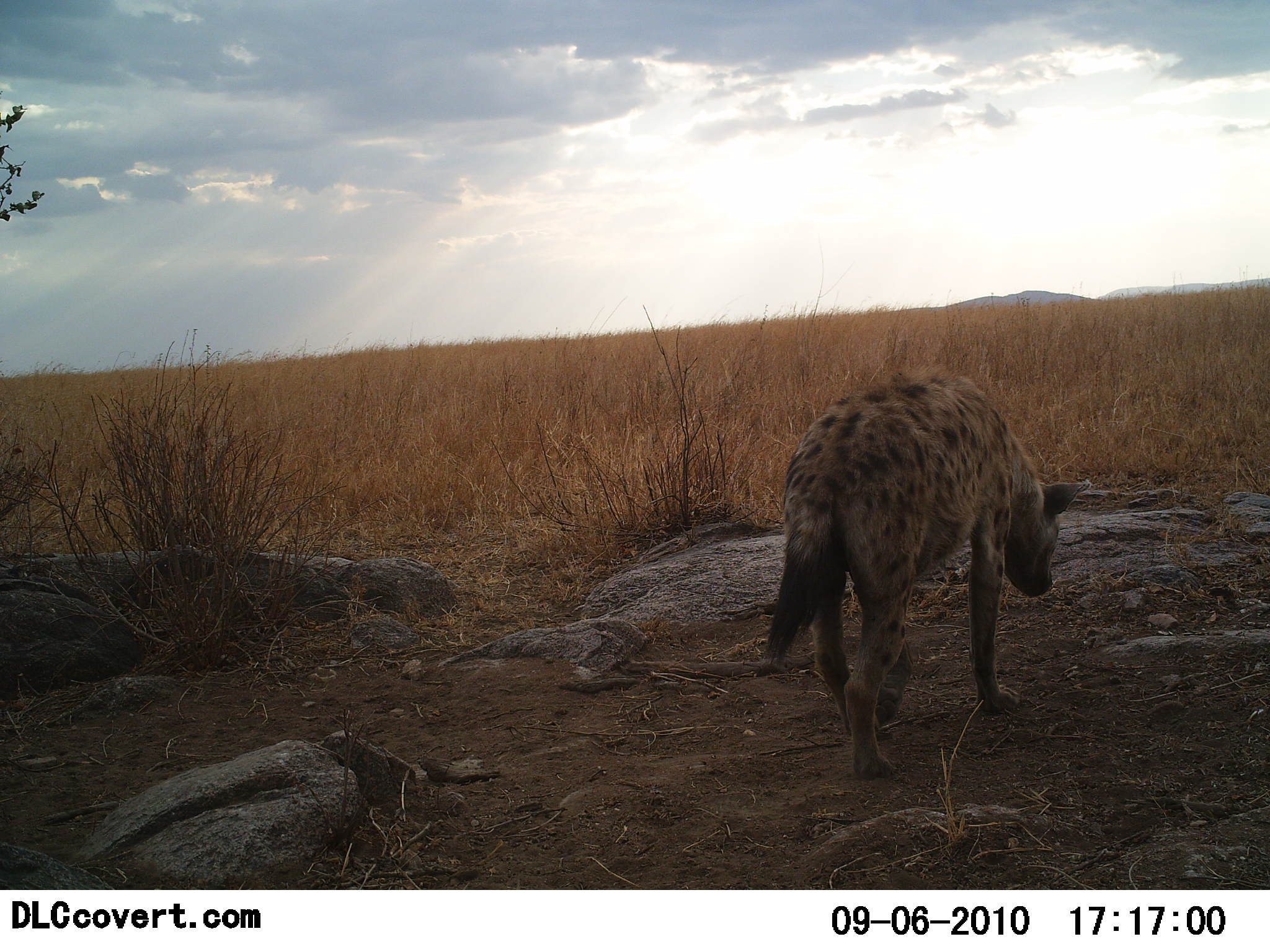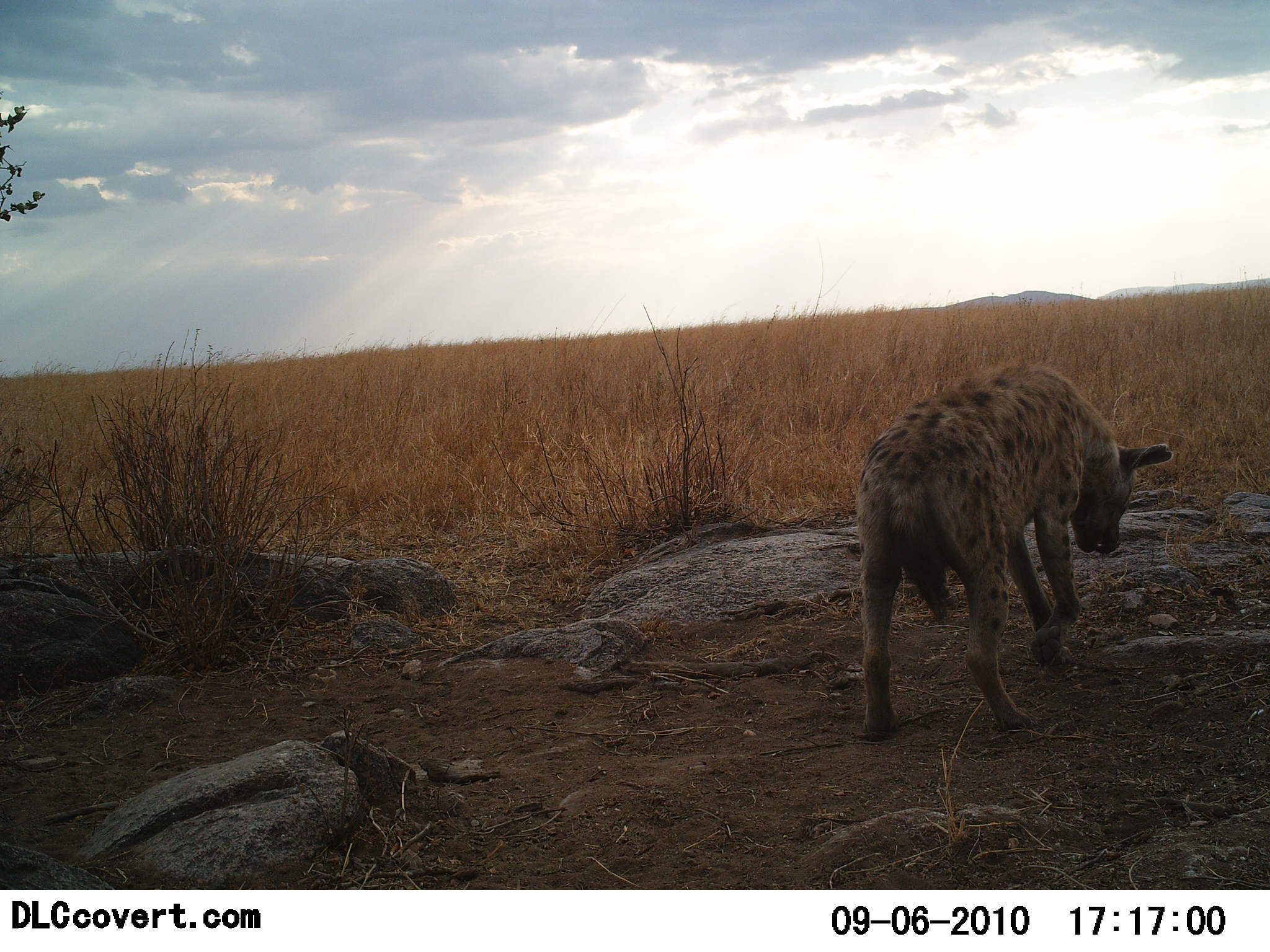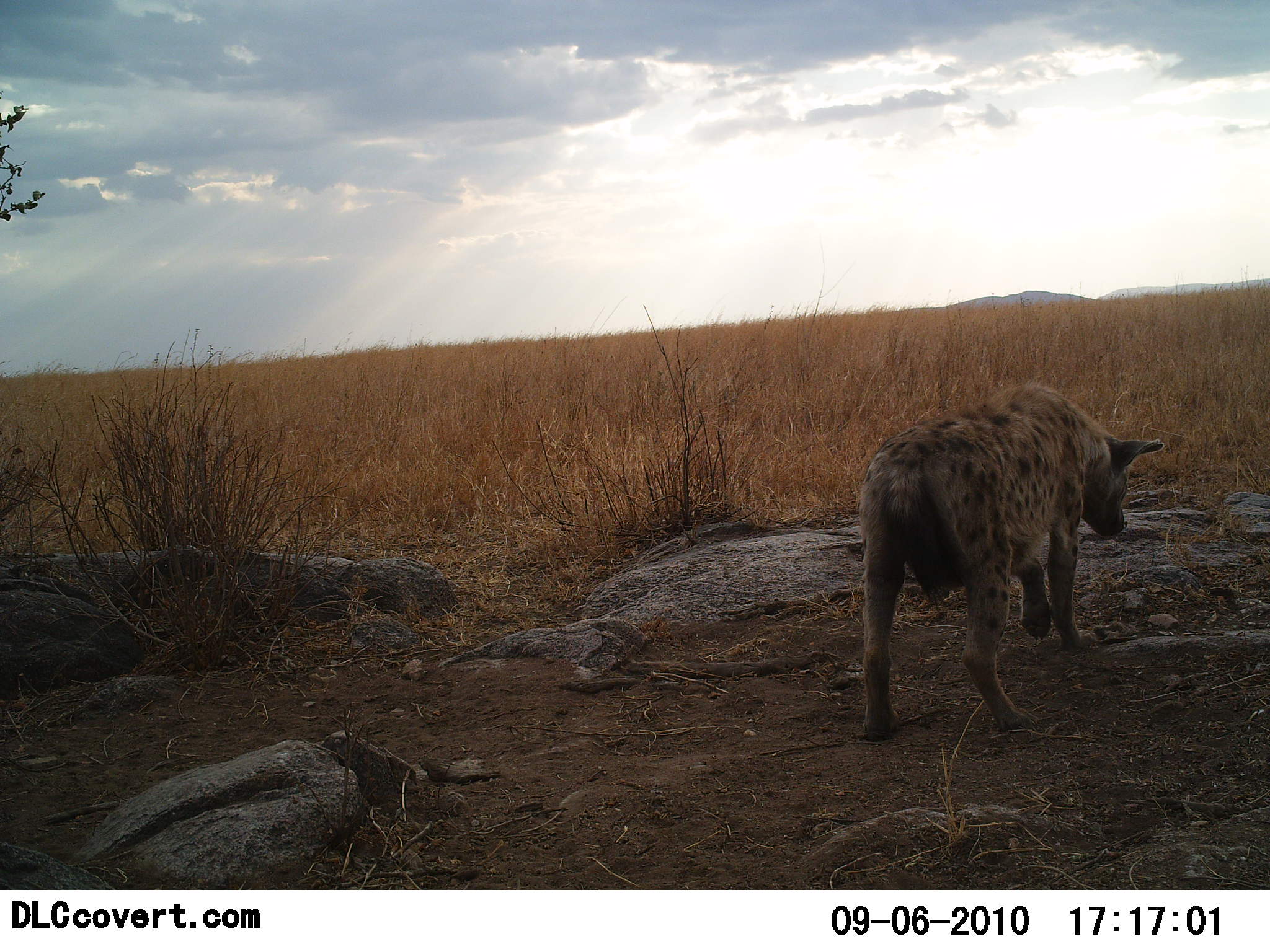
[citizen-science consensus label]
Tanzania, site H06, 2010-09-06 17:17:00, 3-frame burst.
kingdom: Animalia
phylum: Chordata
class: Mammalia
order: Carnivora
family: Hyaenidae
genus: Crocuta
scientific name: Crocuta crocuta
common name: spotted hyena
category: hyenaspotted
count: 1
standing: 15%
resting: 0%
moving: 69%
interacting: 15%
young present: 0%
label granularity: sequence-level